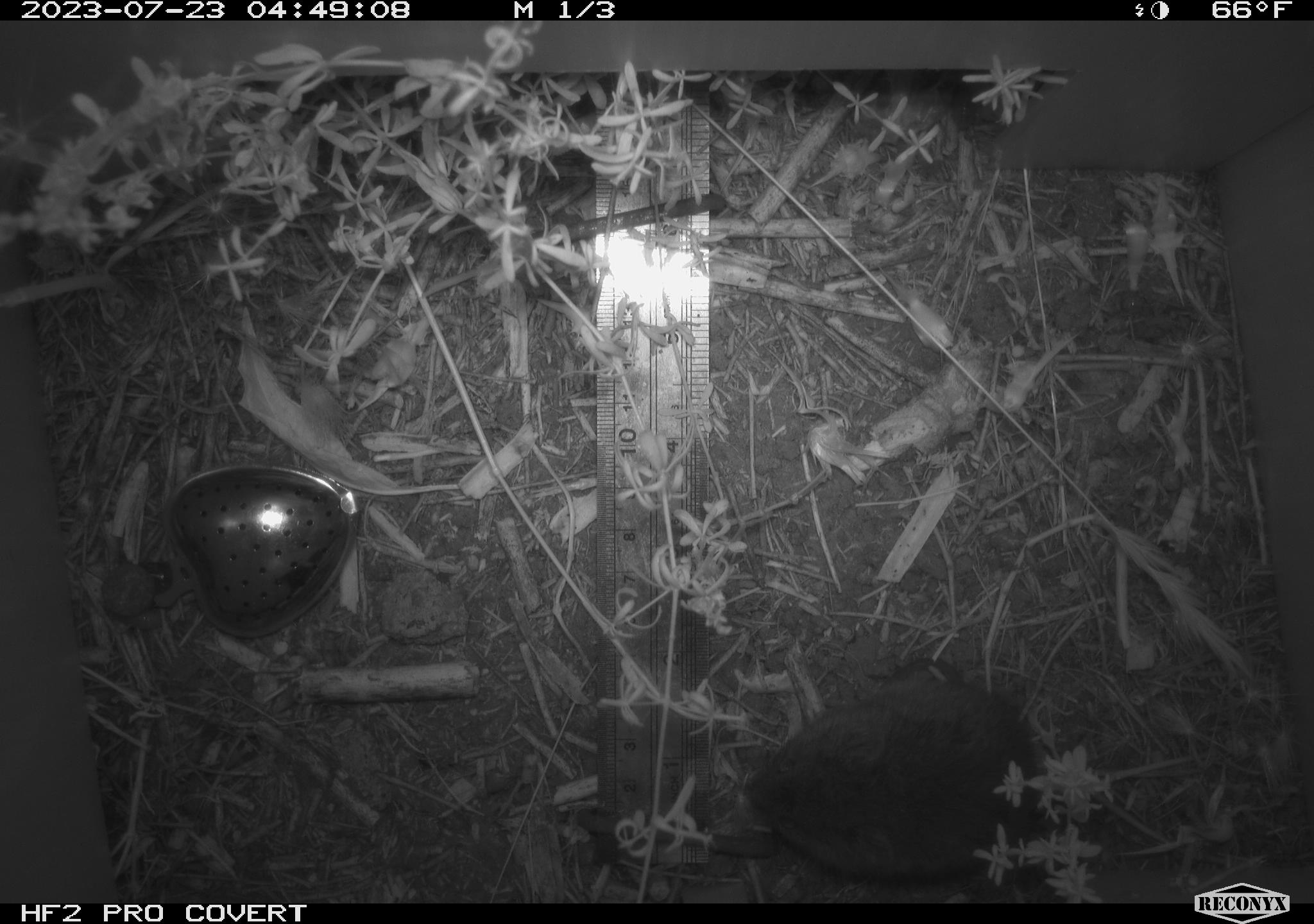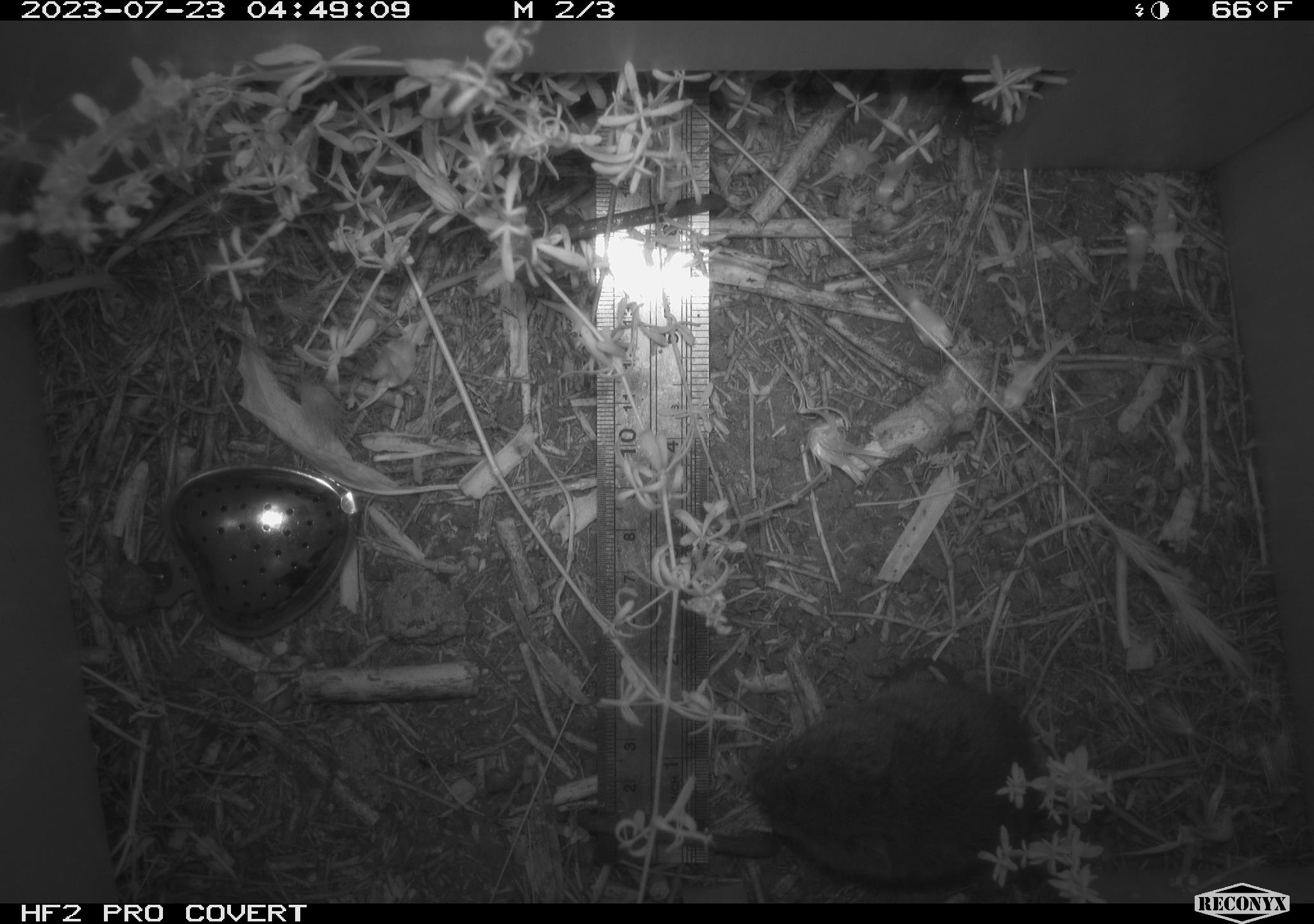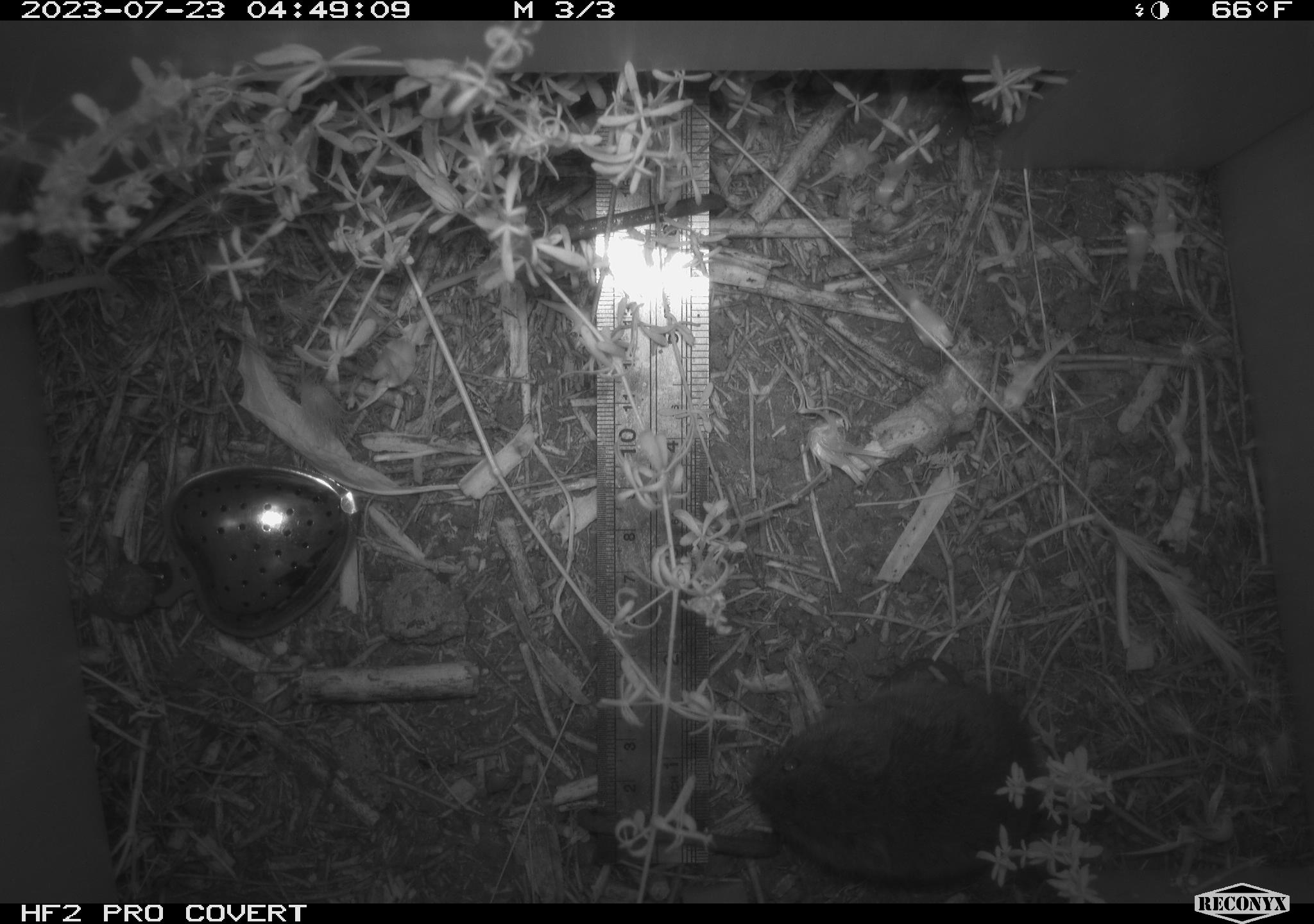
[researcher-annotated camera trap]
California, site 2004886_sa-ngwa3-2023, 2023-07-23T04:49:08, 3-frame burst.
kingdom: Animalia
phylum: Chordata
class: Mammalia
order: Rodentia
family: Cricetidae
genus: Microtus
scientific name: Microtus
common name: meadow vole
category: microtus species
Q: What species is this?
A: Microtus species (meadow vole) (Microtus).